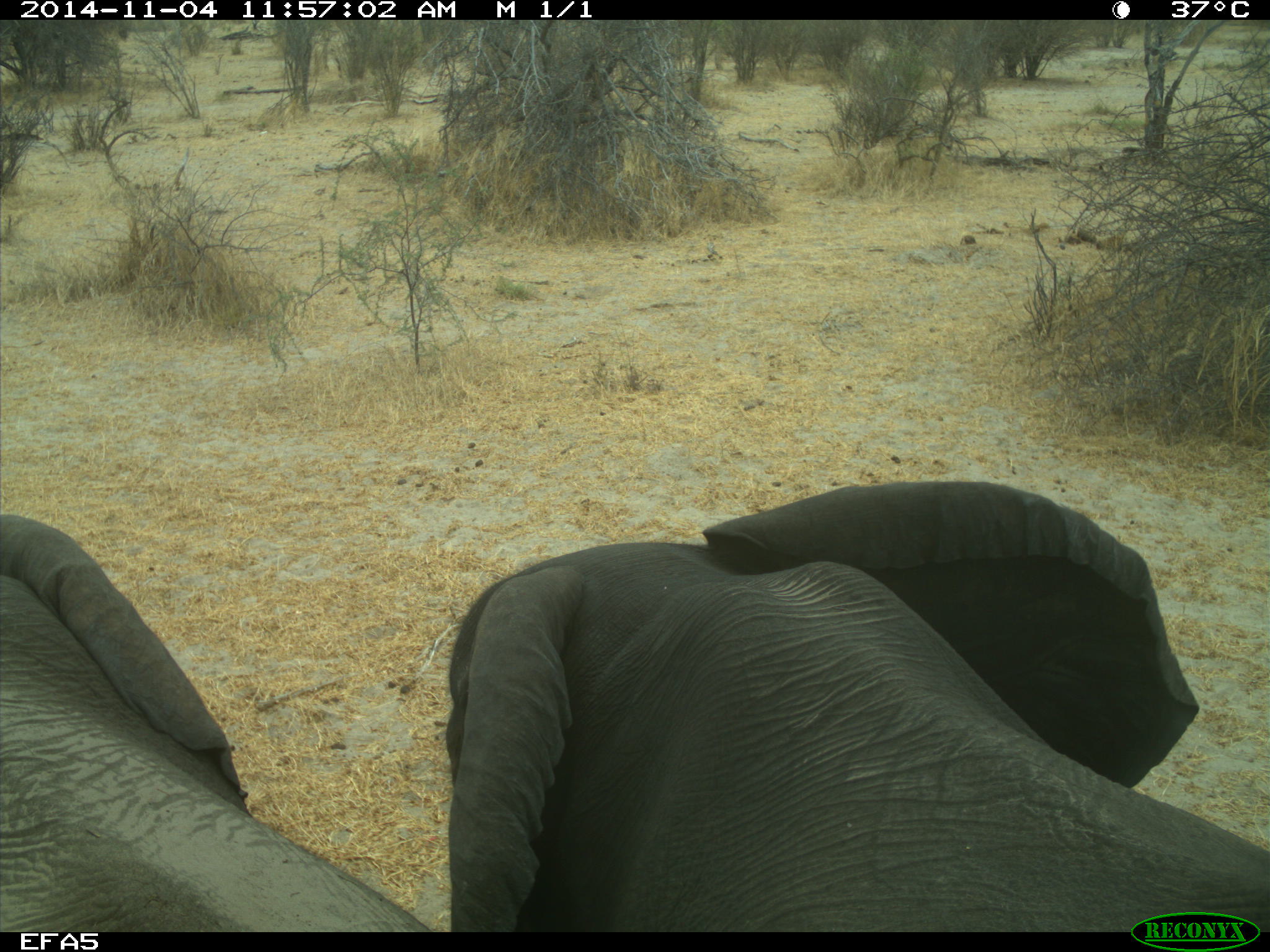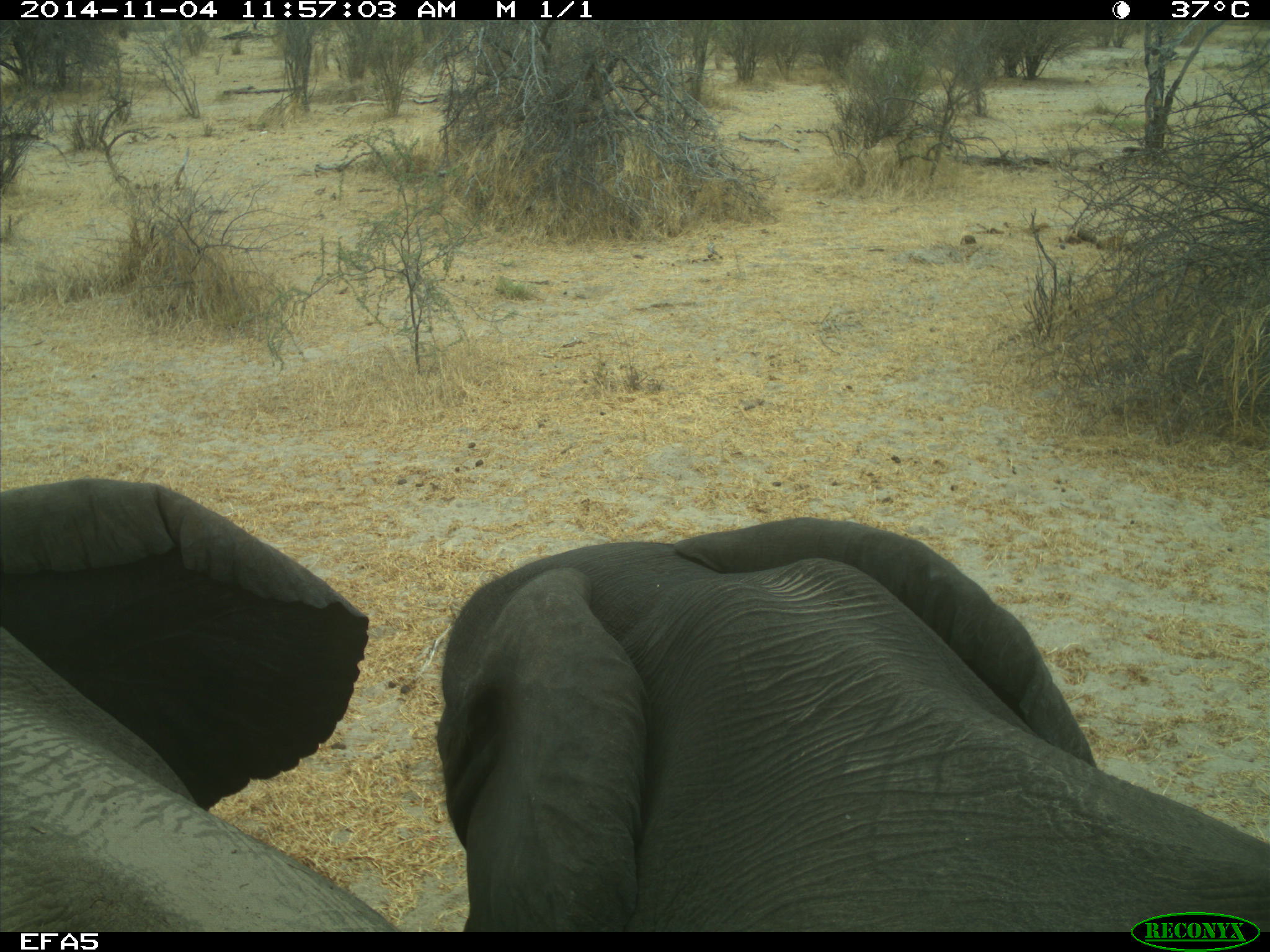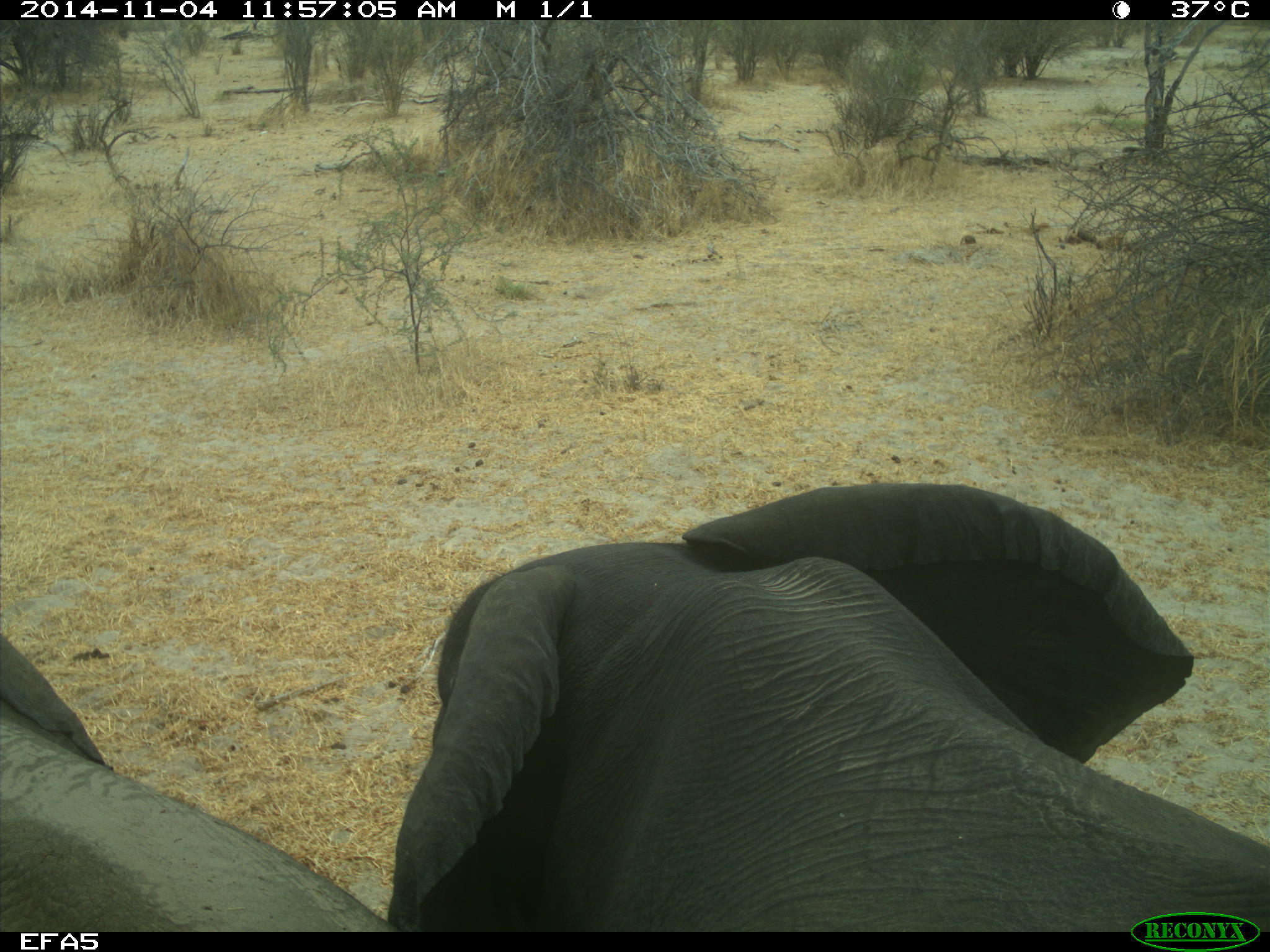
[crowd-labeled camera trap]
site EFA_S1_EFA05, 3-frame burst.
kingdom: Animalia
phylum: Chordata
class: Mammalia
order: Proboscidea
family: Elephantidae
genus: Loxodonta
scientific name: Loxodonta africana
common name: african bush elephant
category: elephant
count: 2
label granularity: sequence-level